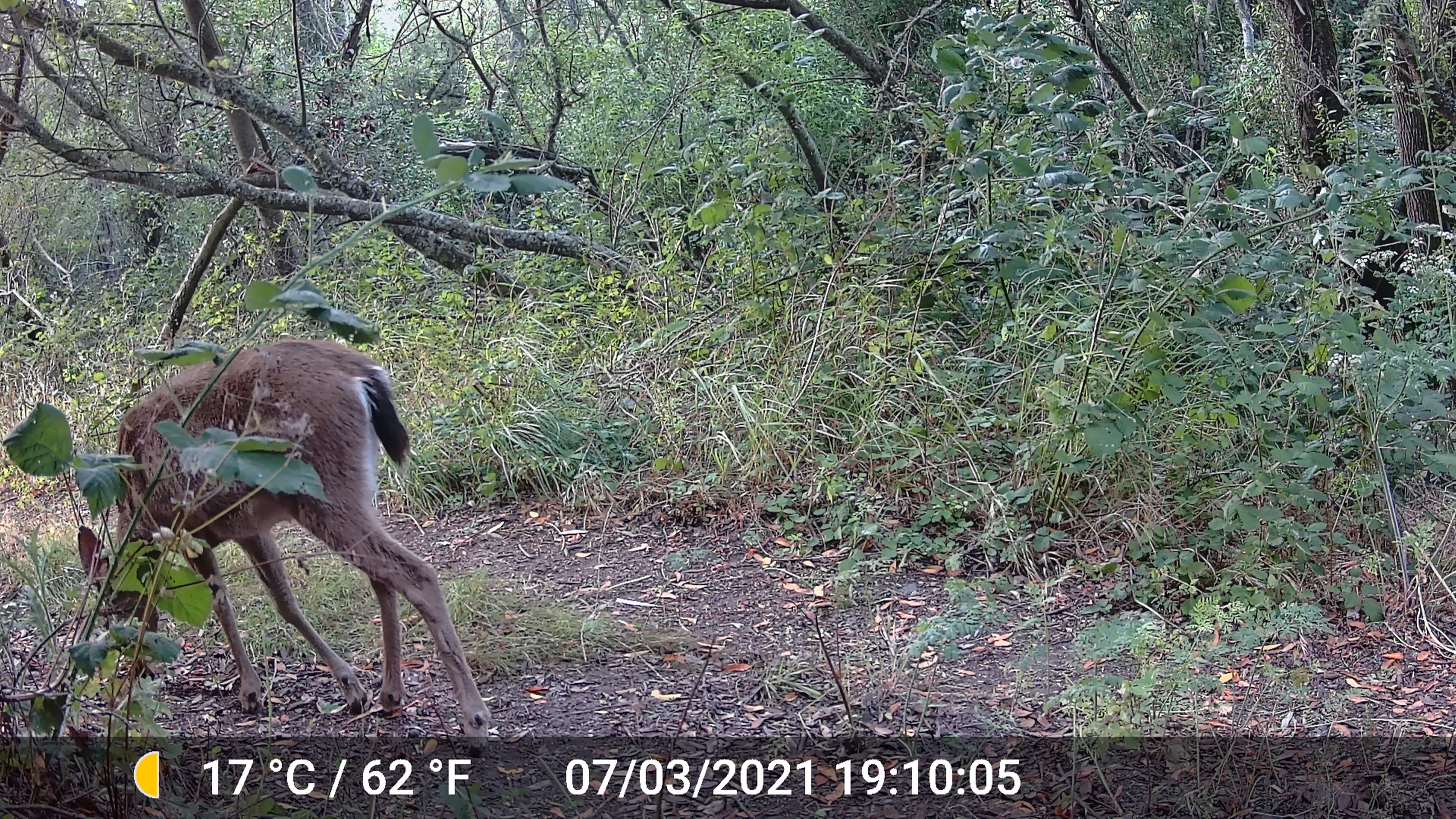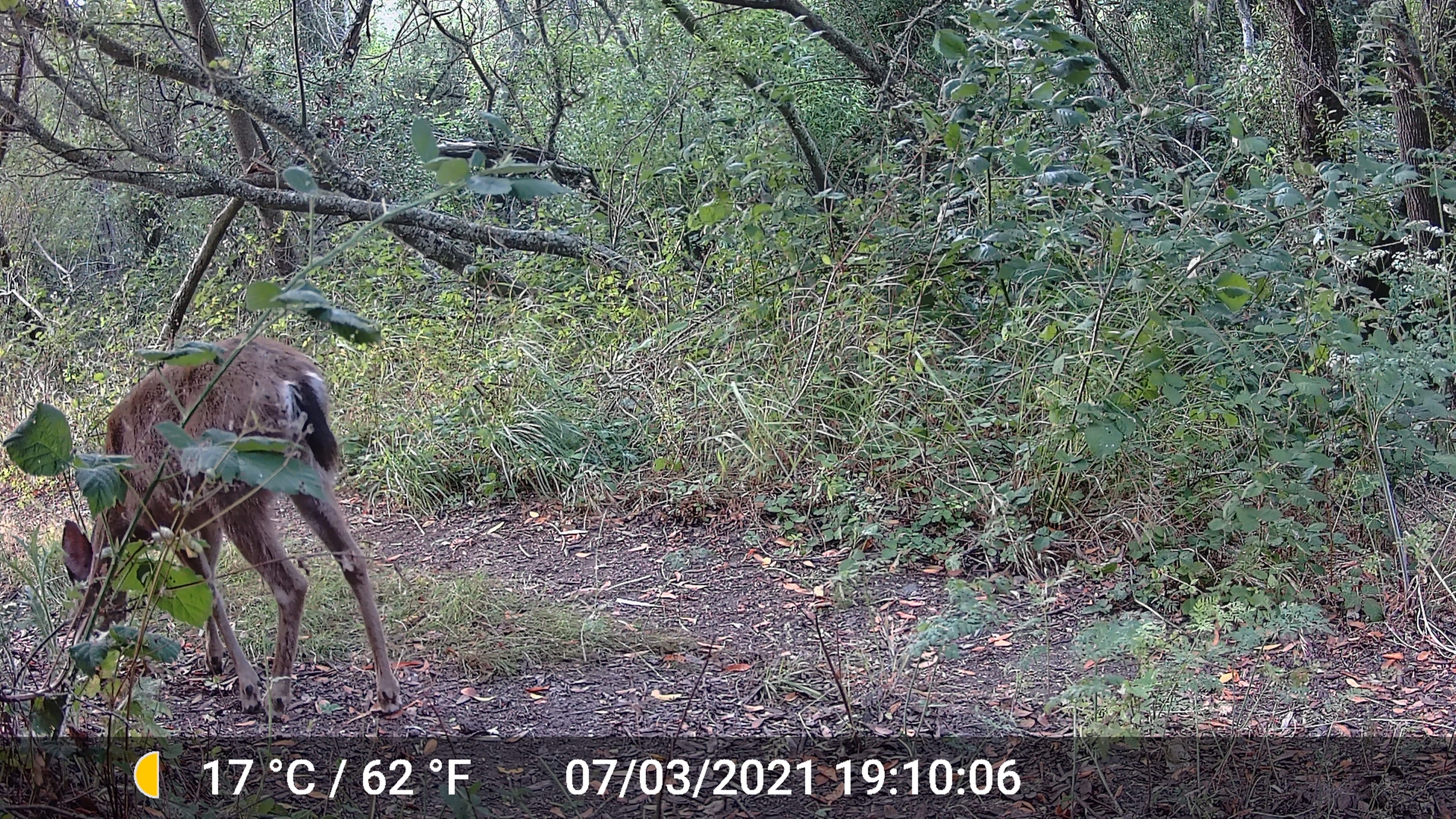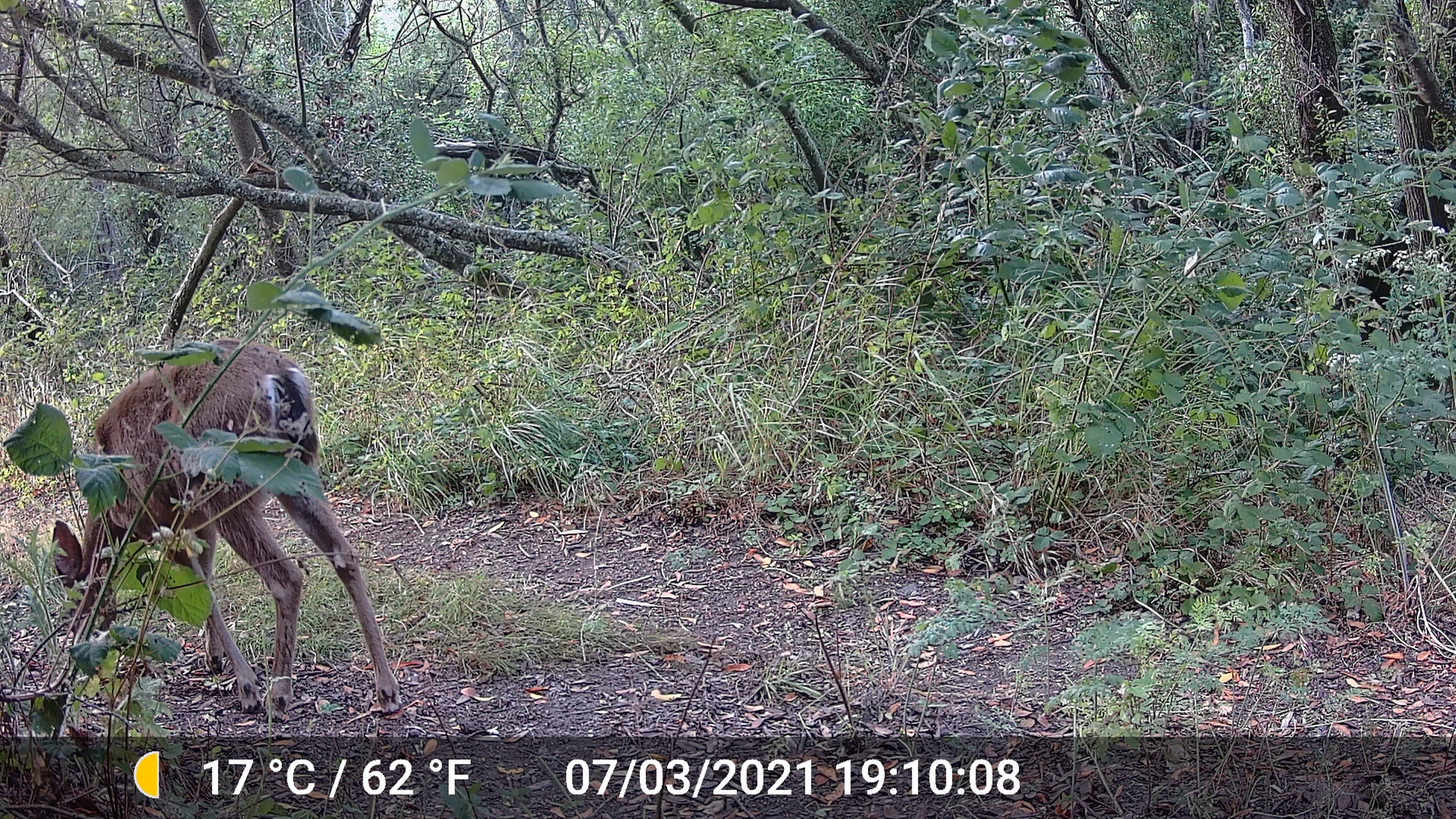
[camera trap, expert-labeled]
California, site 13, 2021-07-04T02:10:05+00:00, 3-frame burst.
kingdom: Animalia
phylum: Chordata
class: Mammalia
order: Artiodactyla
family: Cervidae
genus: Odocoileus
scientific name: Odocoileus hemionus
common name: mule deer